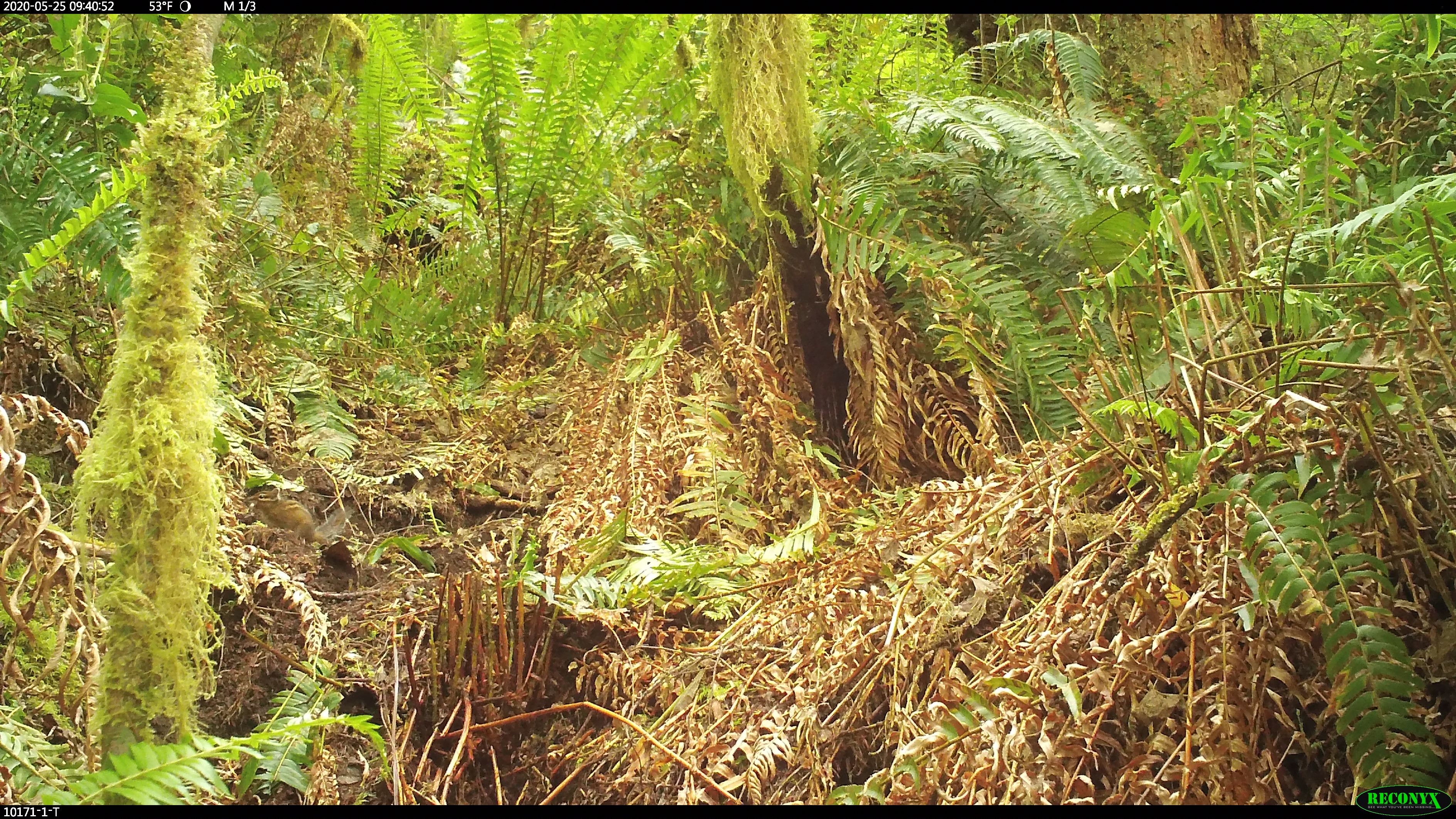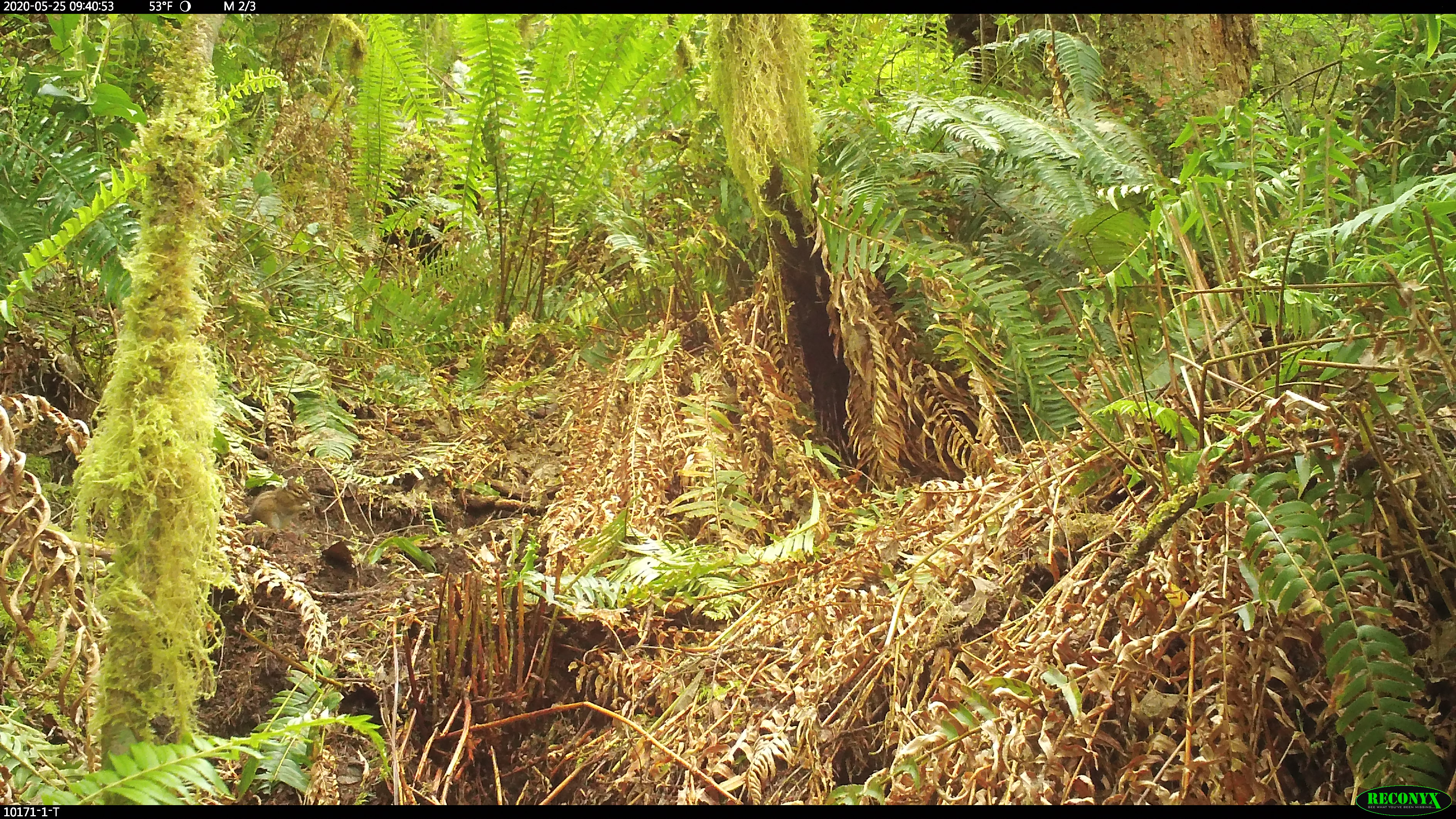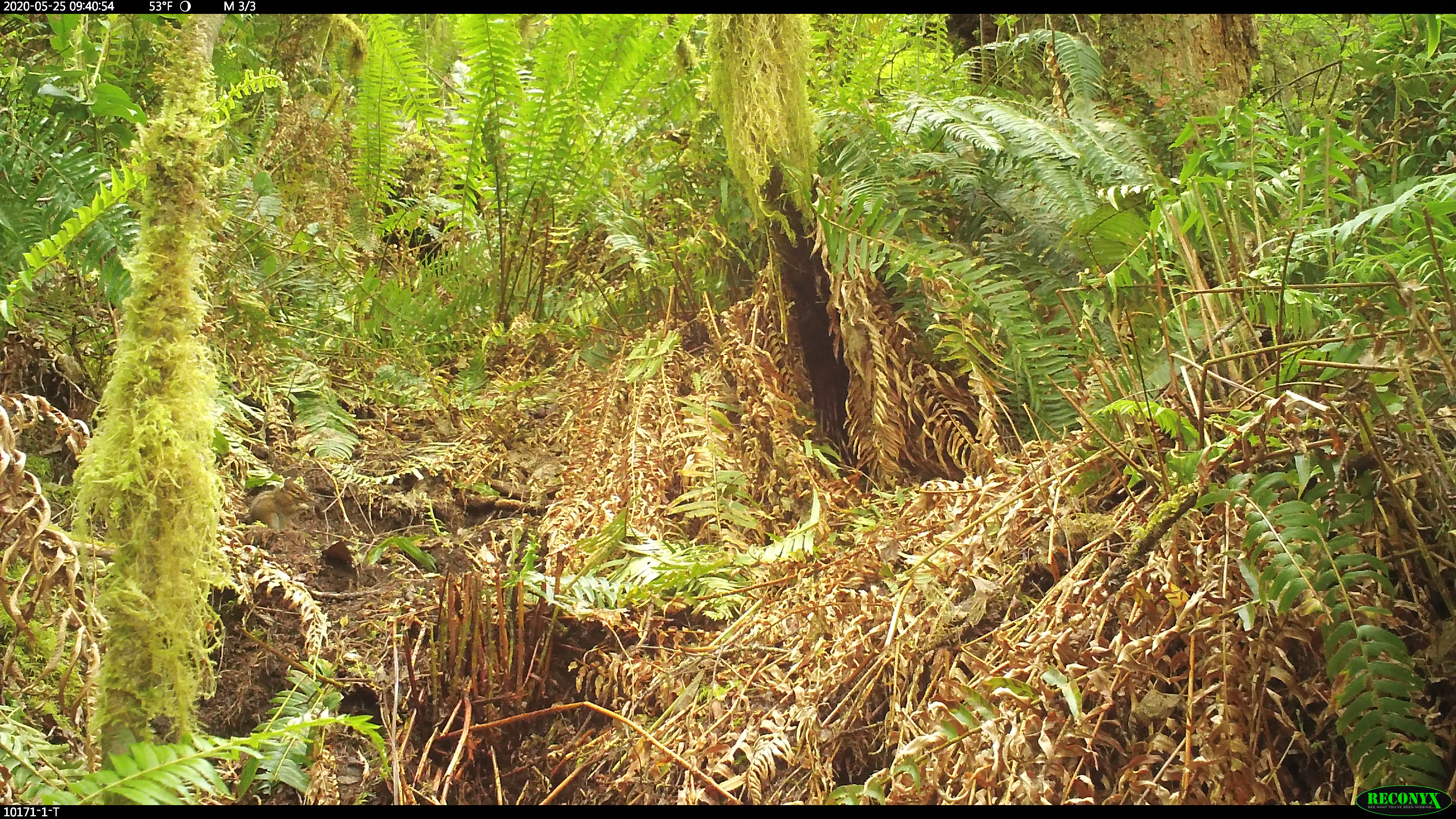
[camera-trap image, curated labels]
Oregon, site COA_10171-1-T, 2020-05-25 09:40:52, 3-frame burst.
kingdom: Animalia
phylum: Chordata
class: Mammalia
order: Rodentia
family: Sciuridae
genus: Neotamias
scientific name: Neotamias townsendii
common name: townsend's chipmunk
Townsend's chipmunk (Neotamias townsendii).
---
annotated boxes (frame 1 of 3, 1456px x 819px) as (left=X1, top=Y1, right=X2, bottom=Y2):
townsend's chipmunk: (left=240, top=481, right=355, bottom=545)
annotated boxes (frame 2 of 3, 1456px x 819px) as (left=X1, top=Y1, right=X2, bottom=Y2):
townsend's chipmunk: (left=238, top=471, right=316, bottom=534)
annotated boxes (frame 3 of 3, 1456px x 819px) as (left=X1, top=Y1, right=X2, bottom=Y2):
townsend's chipmunk: (left=234, top=472, right=313, bottom=538)